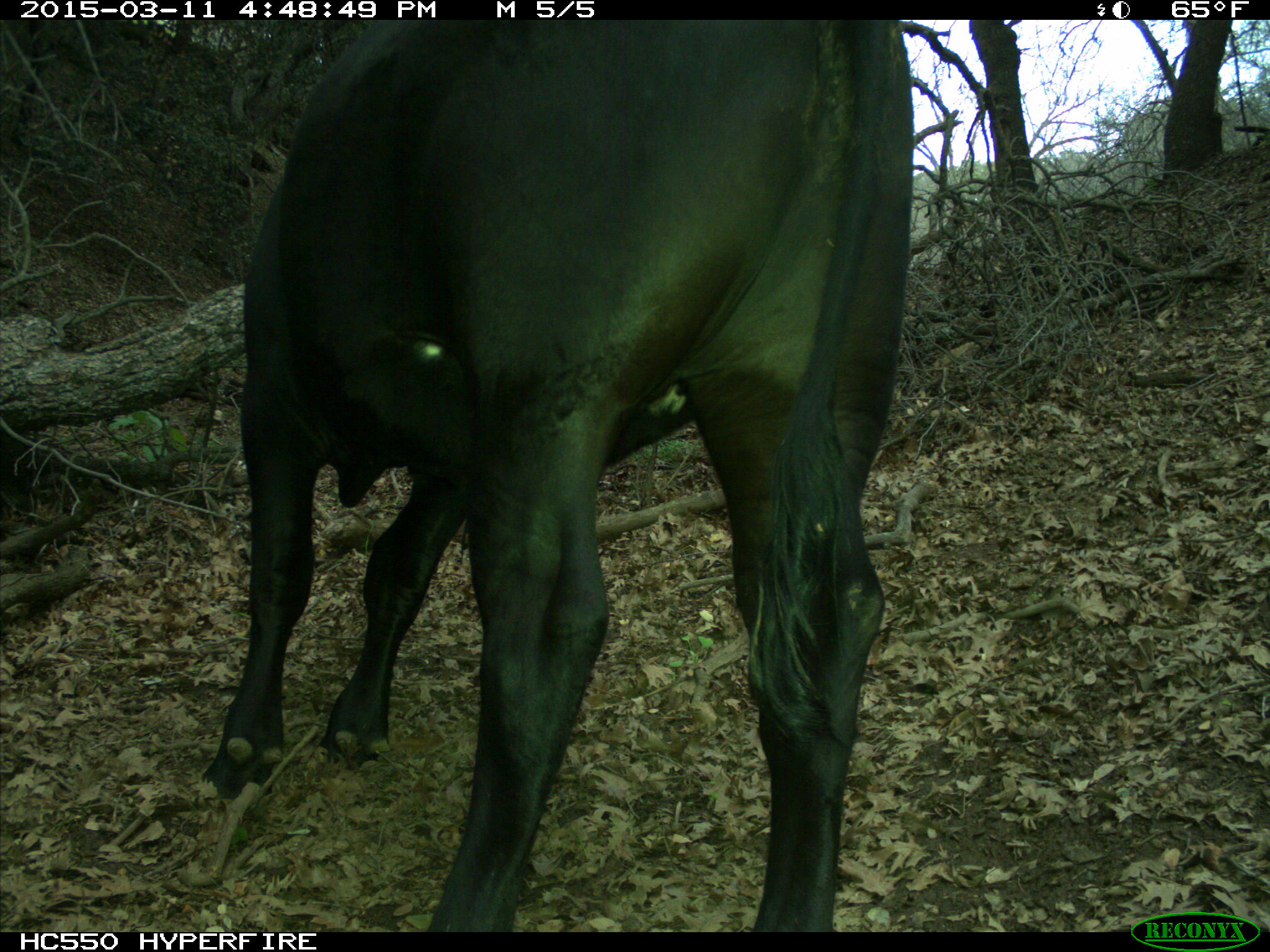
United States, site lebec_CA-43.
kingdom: Animalia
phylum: Chordata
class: Mammalia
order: Artiodactyla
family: Bovidae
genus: Bos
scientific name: Bos taurus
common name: domestic cow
Bos taurus (domestic cow).